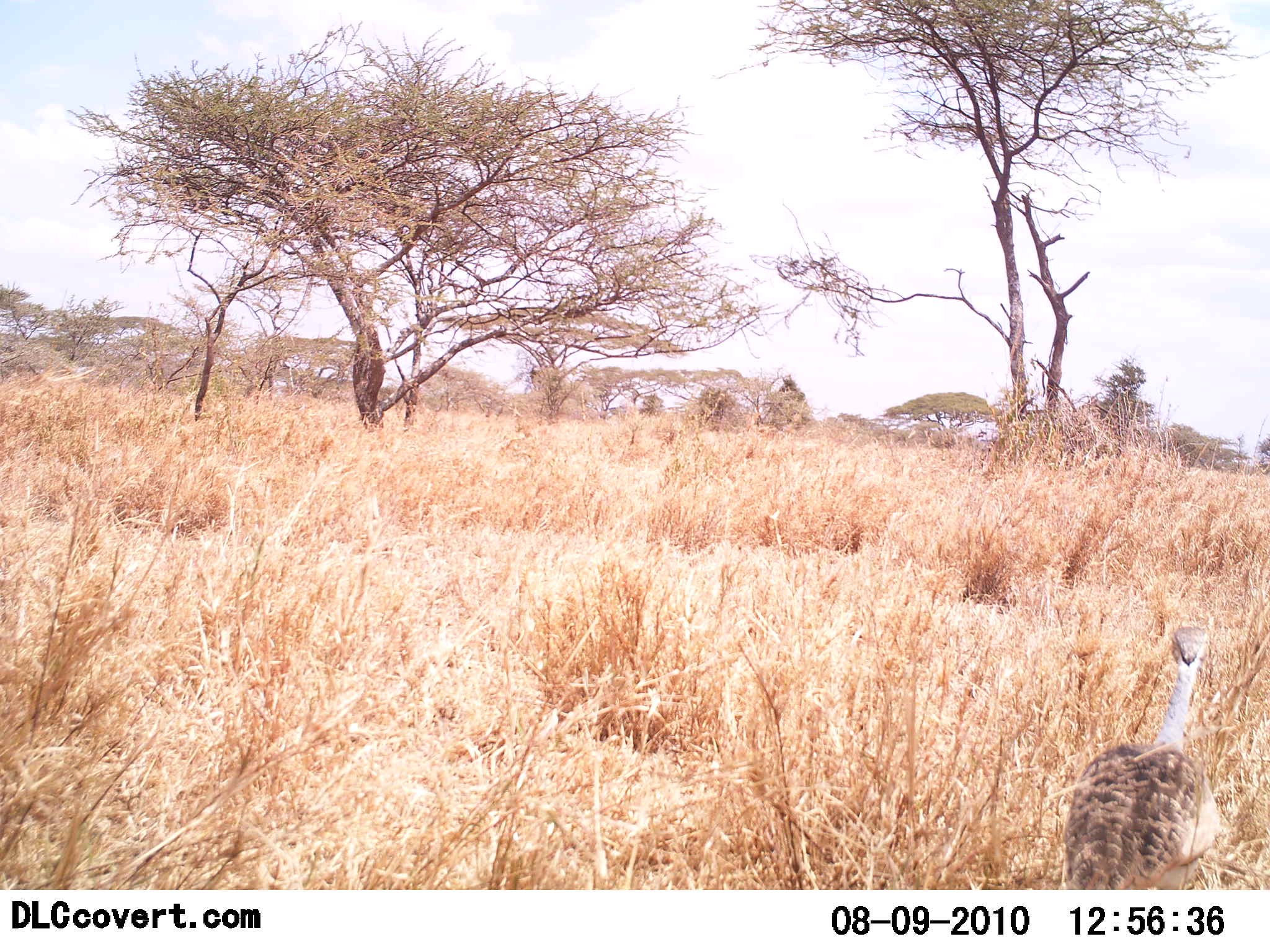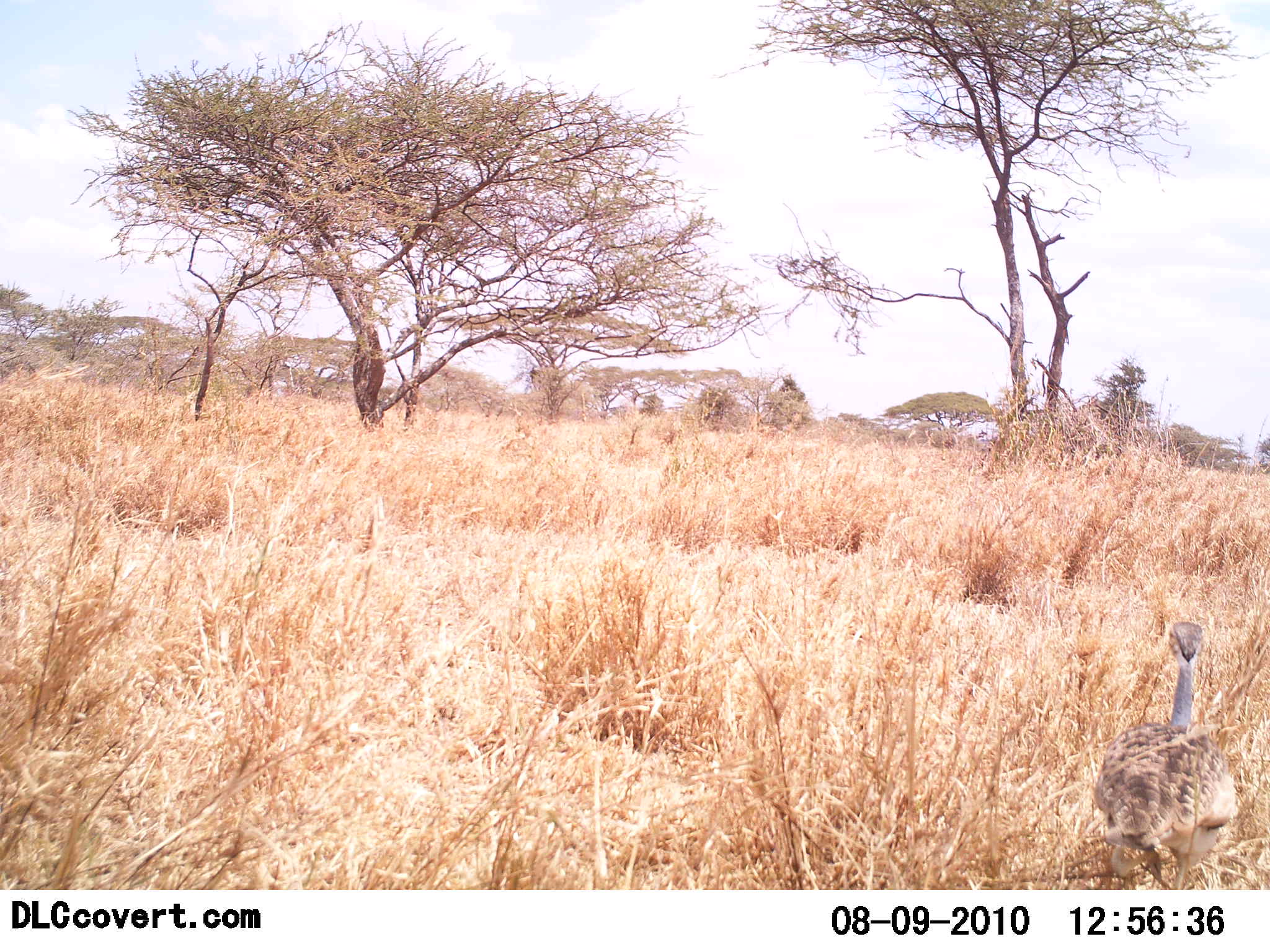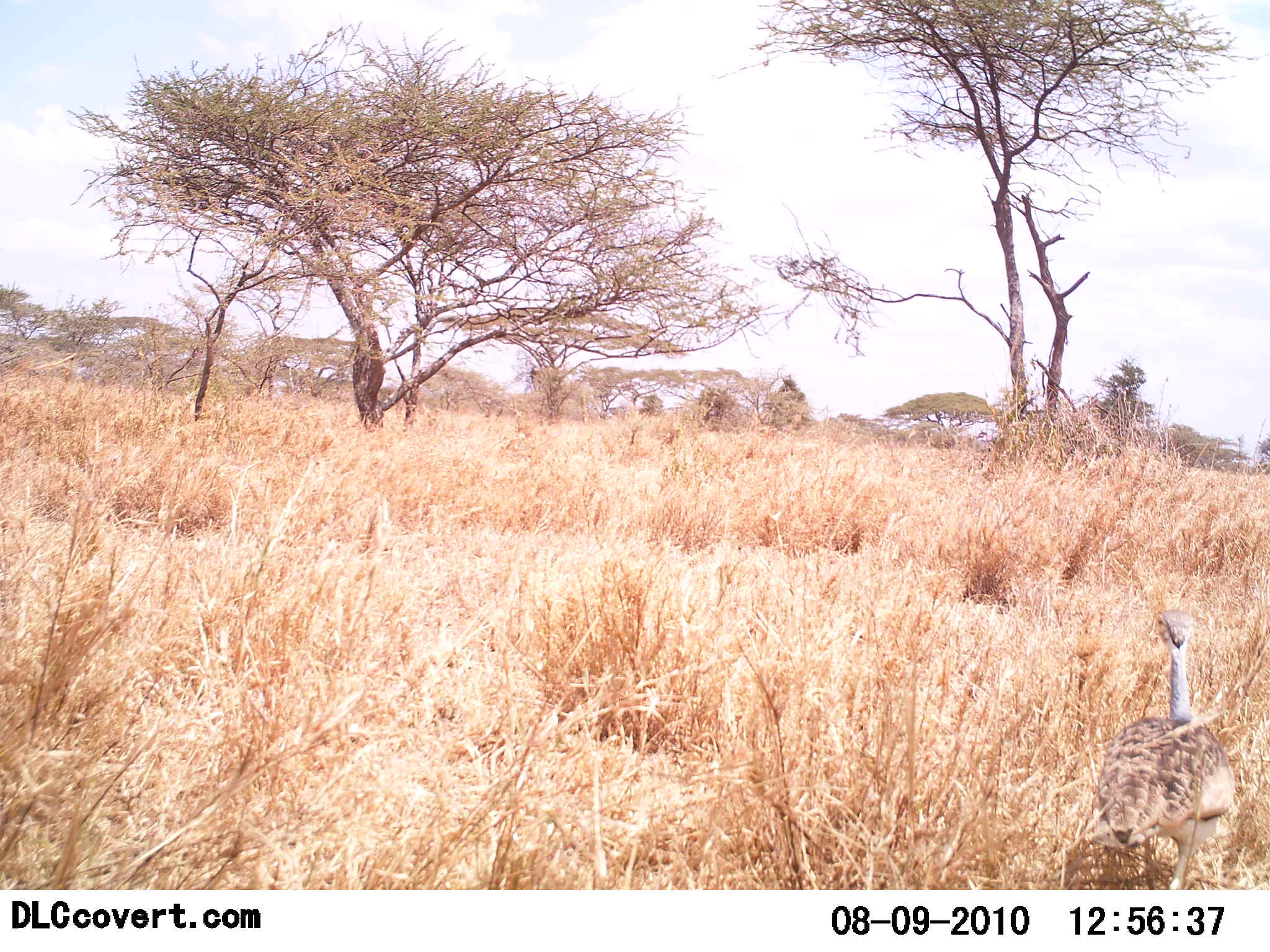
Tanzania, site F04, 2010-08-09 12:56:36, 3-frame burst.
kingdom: Animalia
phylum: Chordata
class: Aves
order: Otidiformes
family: Otididae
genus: Ardeotis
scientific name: Ardeotis kori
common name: kori bustard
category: koribustard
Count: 1.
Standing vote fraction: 33%.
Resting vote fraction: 0%.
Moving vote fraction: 67%.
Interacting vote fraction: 0%.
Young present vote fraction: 0%.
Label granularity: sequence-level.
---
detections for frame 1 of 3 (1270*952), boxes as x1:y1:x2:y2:
animal: 1058:627:1220:890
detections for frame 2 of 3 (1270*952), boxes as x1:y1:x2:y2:
animal: 1093:621:1243:891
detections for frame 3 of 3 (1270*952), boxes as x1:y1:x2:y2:
animal: 1098:609:1233:890